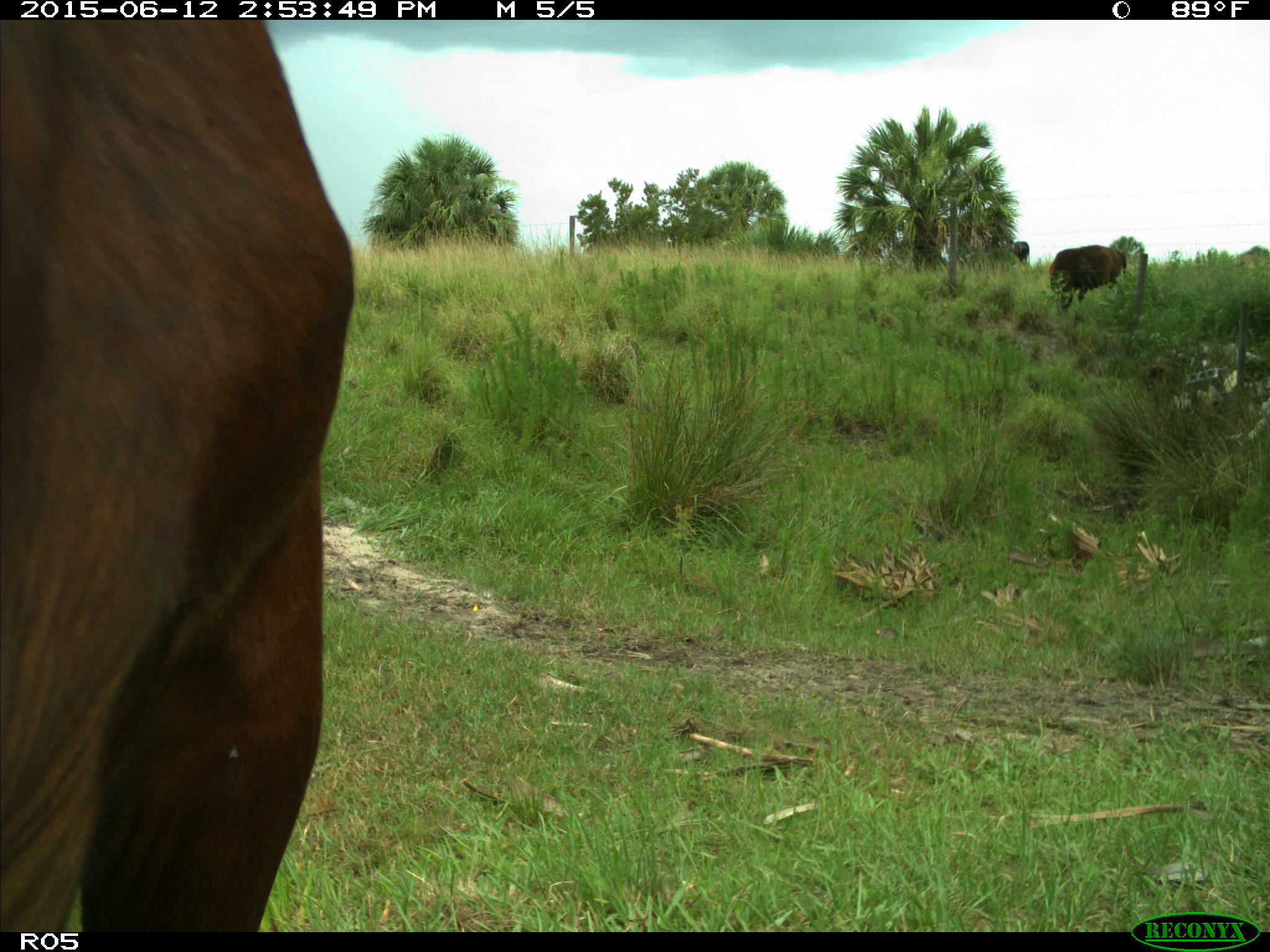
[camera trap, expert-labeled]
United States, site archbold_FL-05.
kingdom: Animalia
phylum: Chordata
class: Mammalia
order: Artiodactyla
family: Bovidae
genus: Bos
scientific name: Bos taurus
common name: domestic cow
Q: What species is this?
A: Bos taurus (domestic cow).